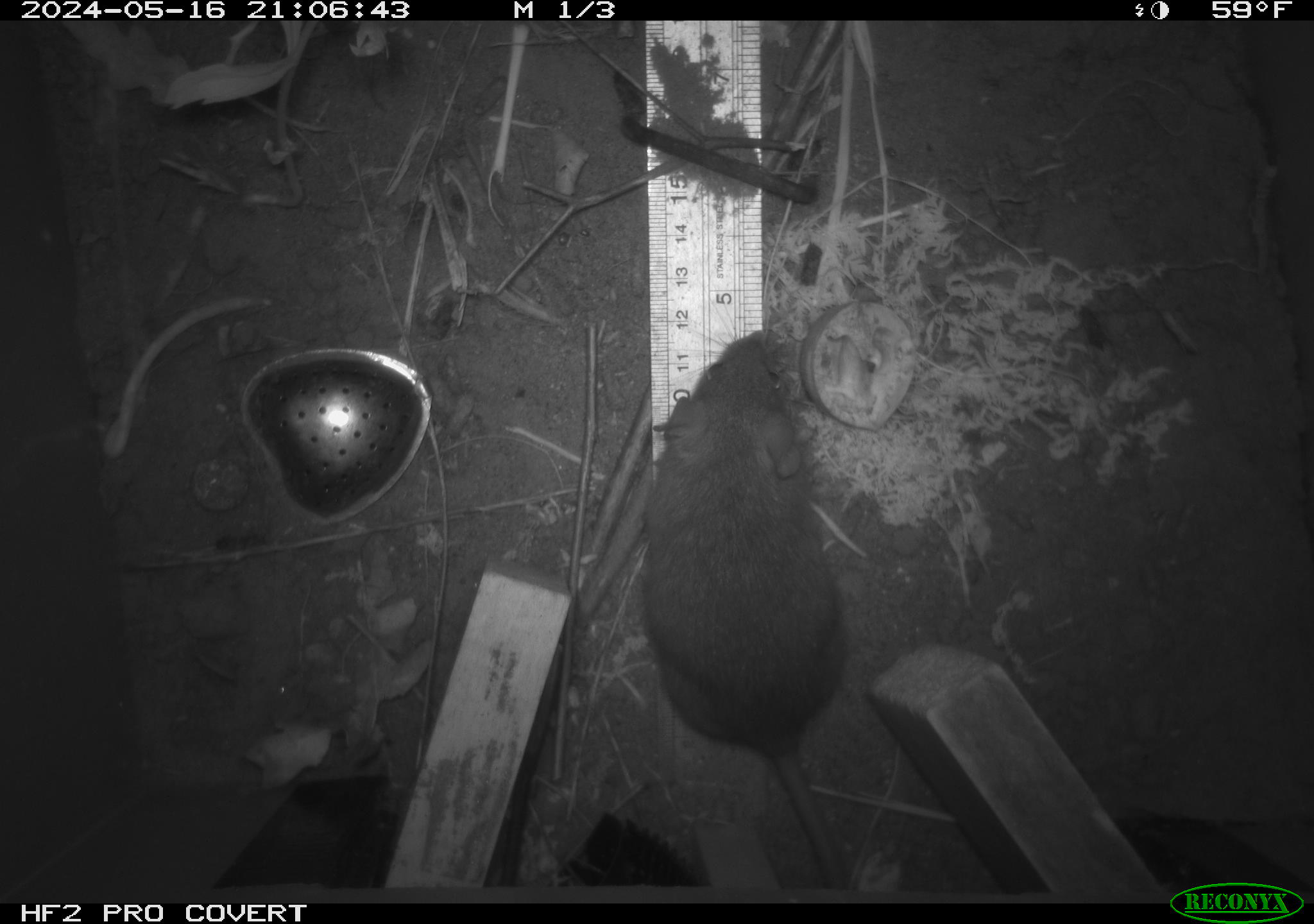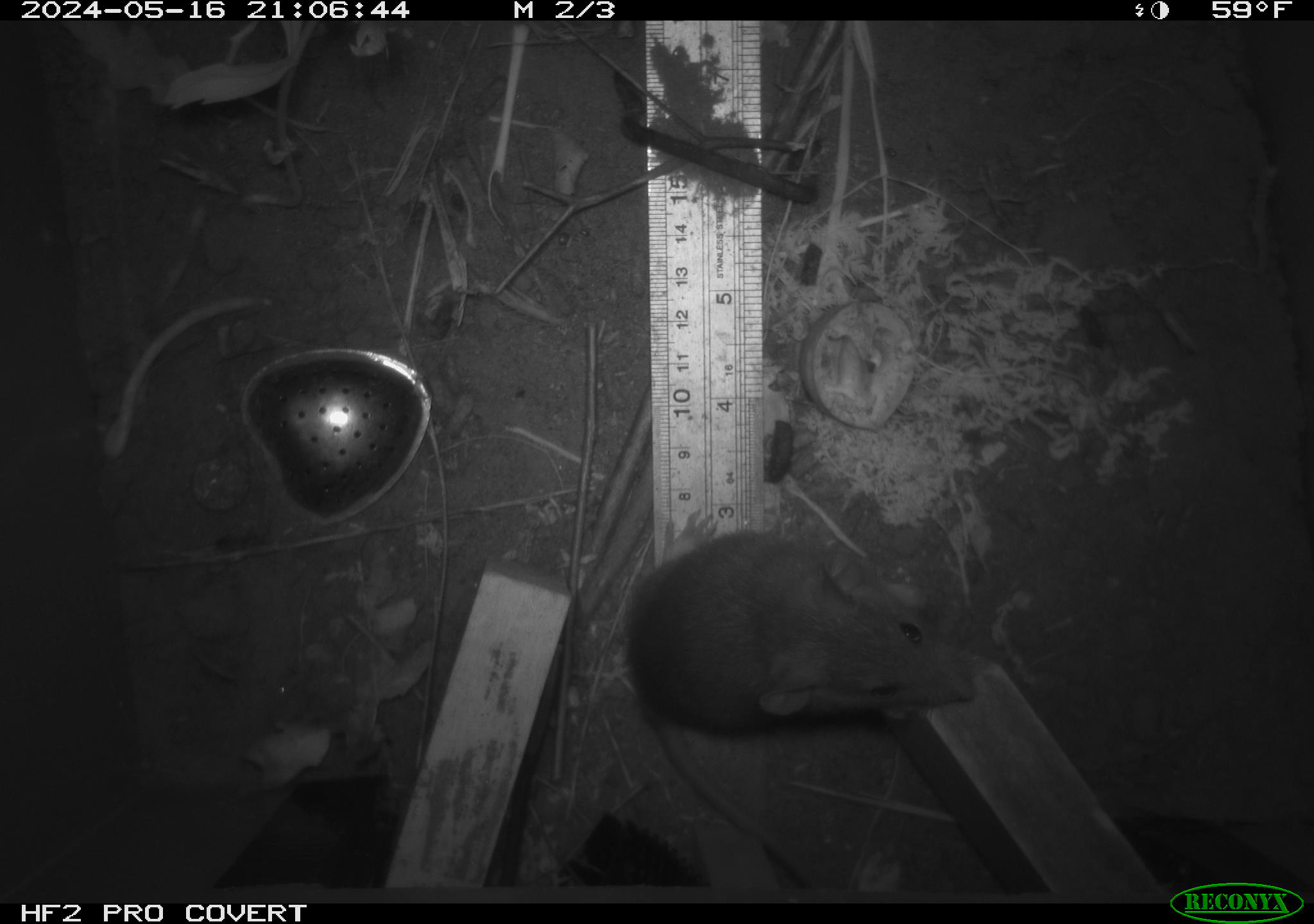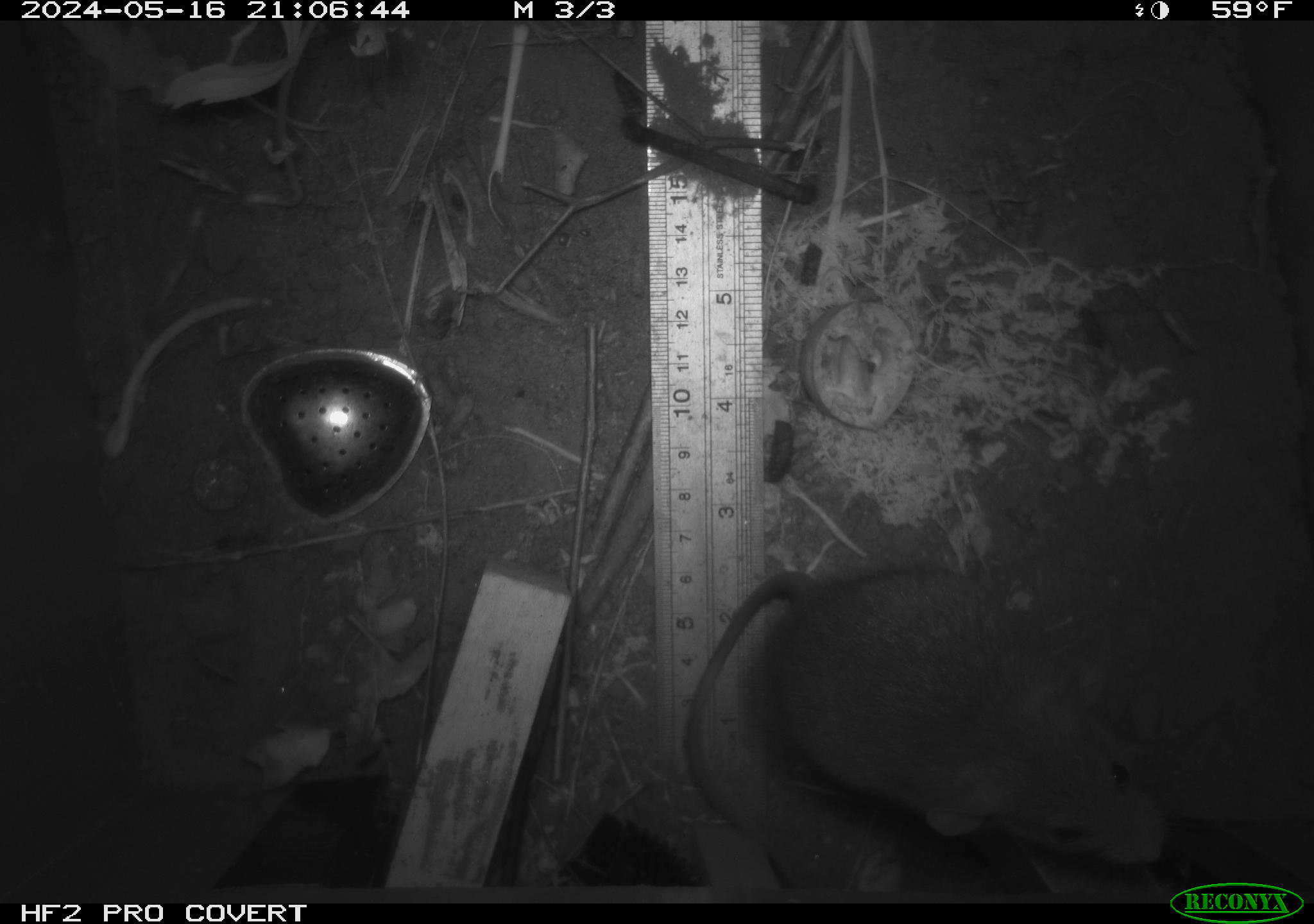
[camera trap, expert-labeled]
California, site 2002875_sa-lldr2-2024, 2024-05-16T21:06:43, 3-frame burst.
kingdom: Animalia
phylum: Chordata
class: Mammalia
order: Rodentia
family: Muridae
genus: Rattus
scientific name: Rattus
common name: rat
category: rattus species